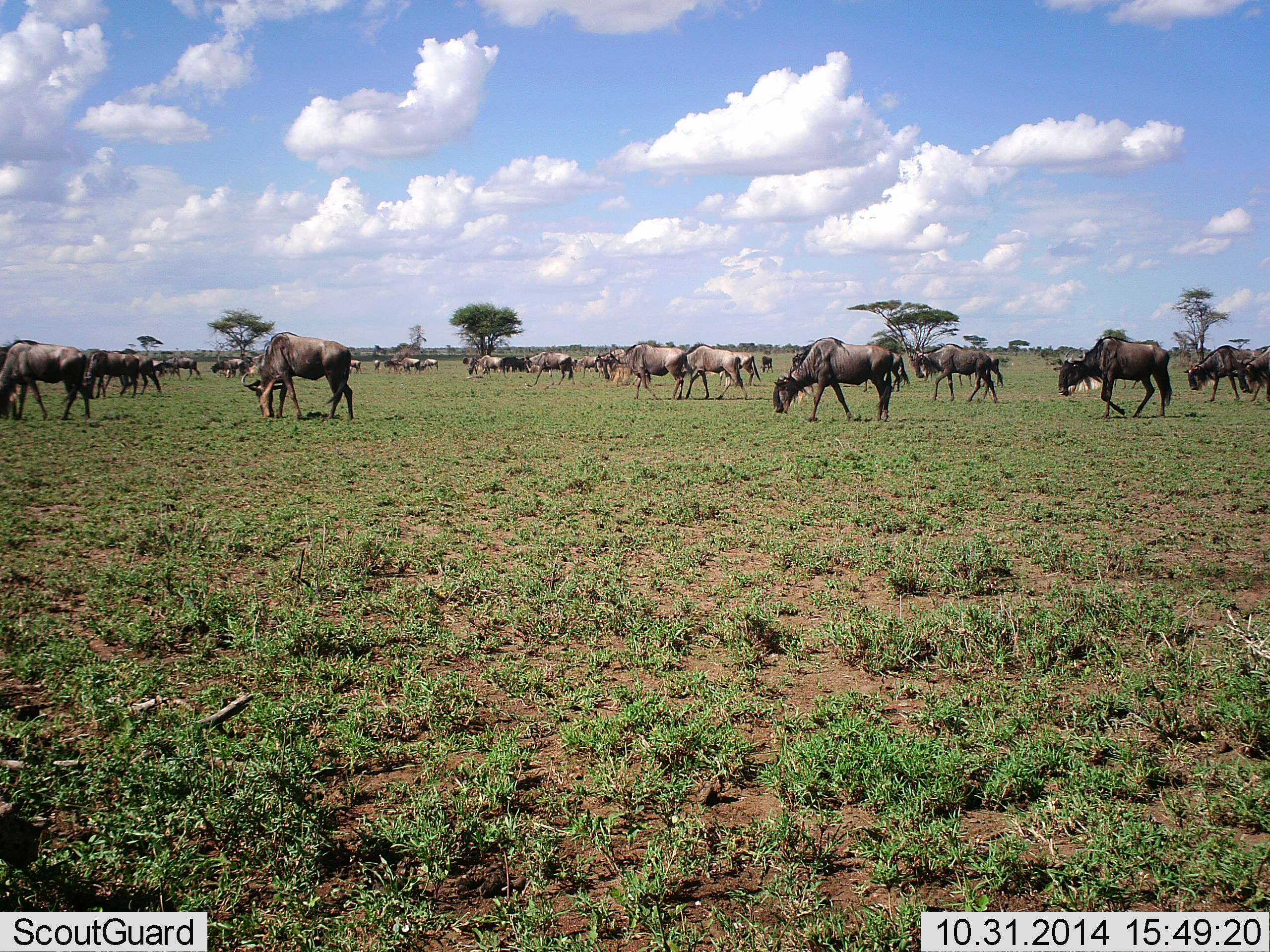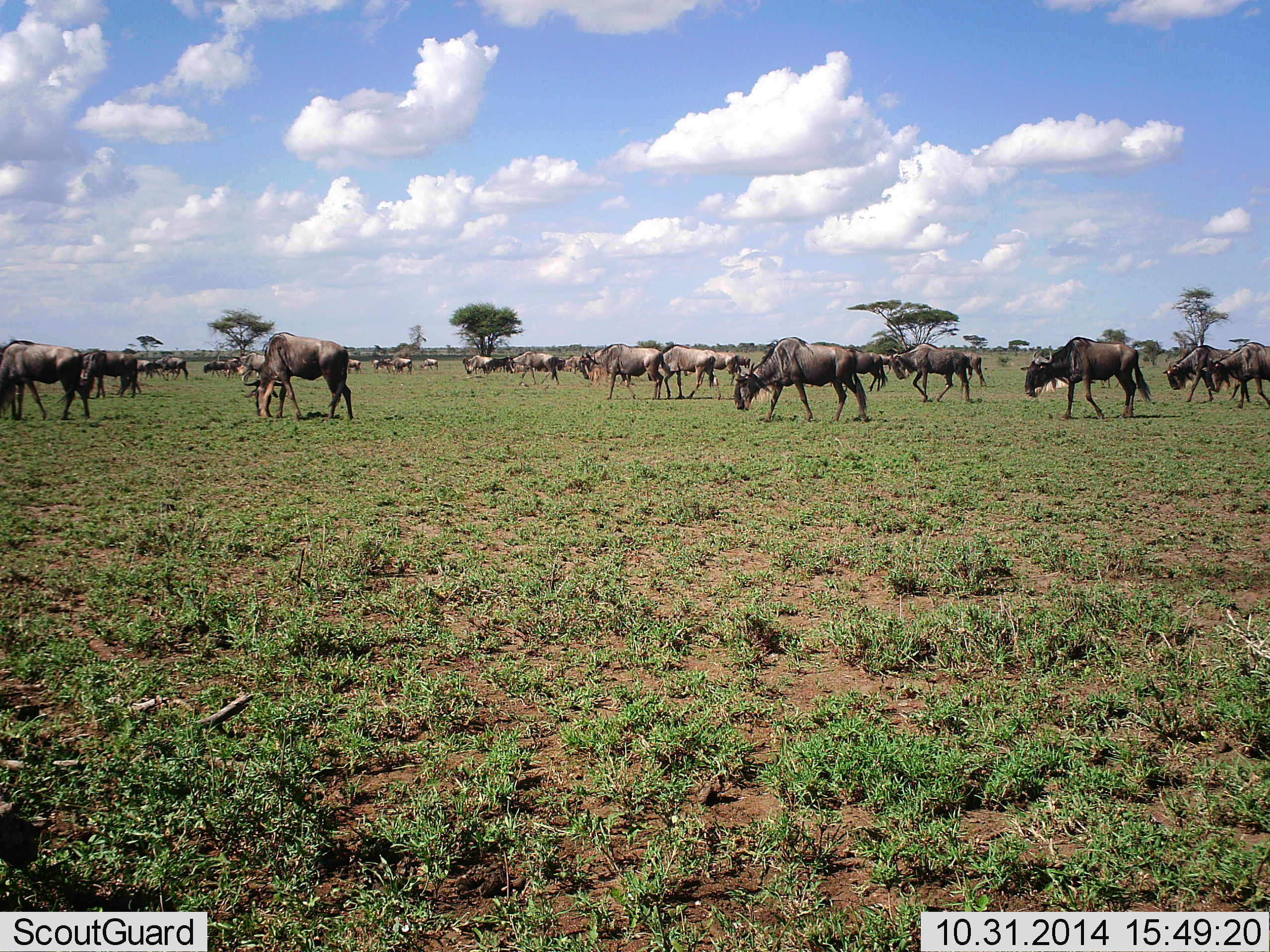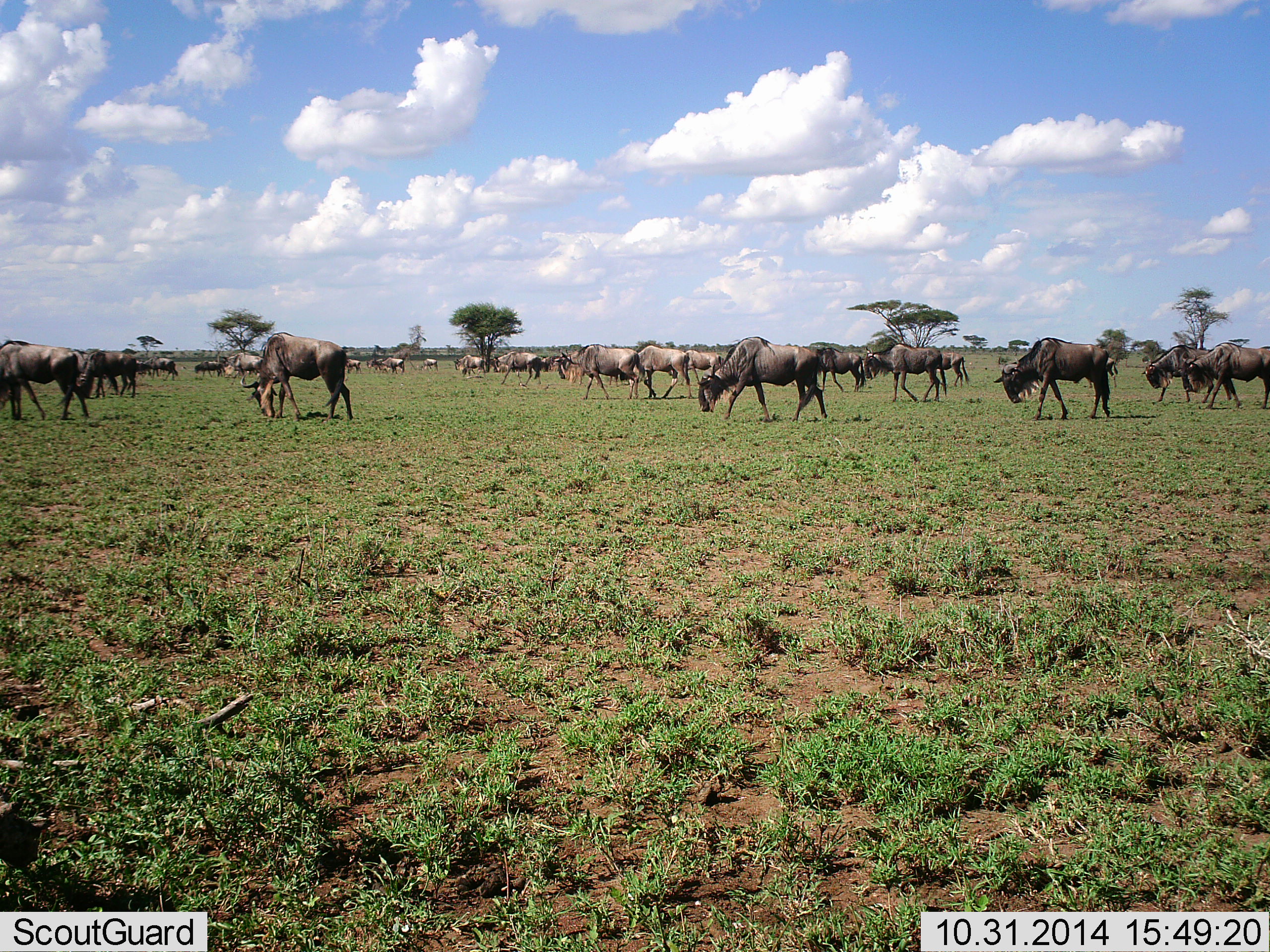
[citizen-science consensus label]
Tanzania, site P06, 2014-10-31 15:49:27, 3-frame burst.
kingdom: Animalia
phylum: Chordata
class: Mammalia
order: Artiodactyla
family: Bovidae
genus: Connochaetes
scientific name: Connochaetes taurinus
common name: blue wildebeest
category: wildebeest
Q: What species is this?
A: Wildebeest (blue wildebeest) (Connochaetes taurinus).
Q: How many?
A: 11-50.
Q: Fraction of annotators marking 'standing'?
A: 40%.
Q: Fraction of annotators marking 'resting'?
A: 0%.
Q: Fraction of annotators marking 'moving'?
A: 100%.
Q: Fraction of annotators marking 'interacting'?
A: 0%.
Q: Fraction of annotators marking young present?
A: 10%.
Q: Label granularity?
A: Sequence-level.